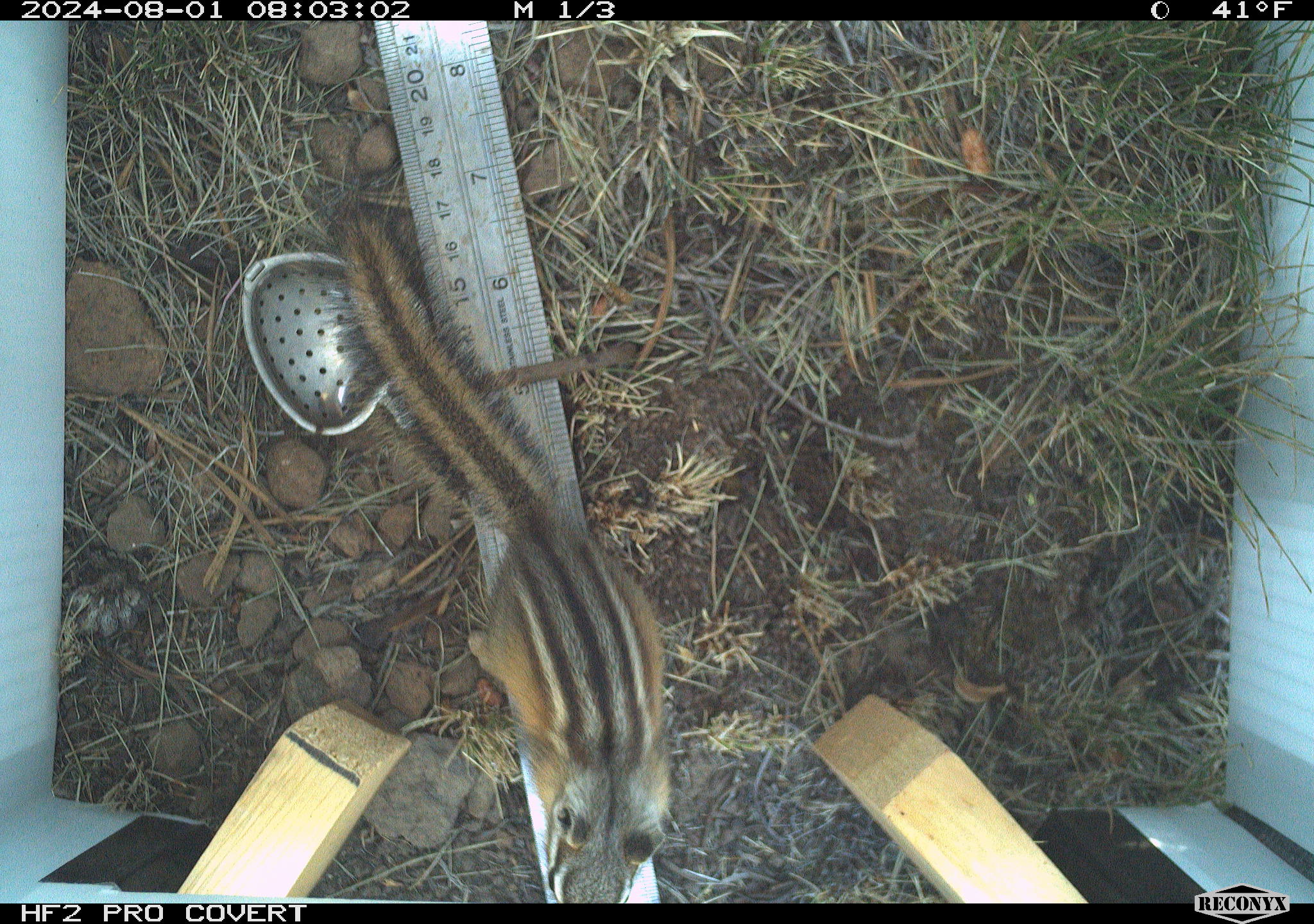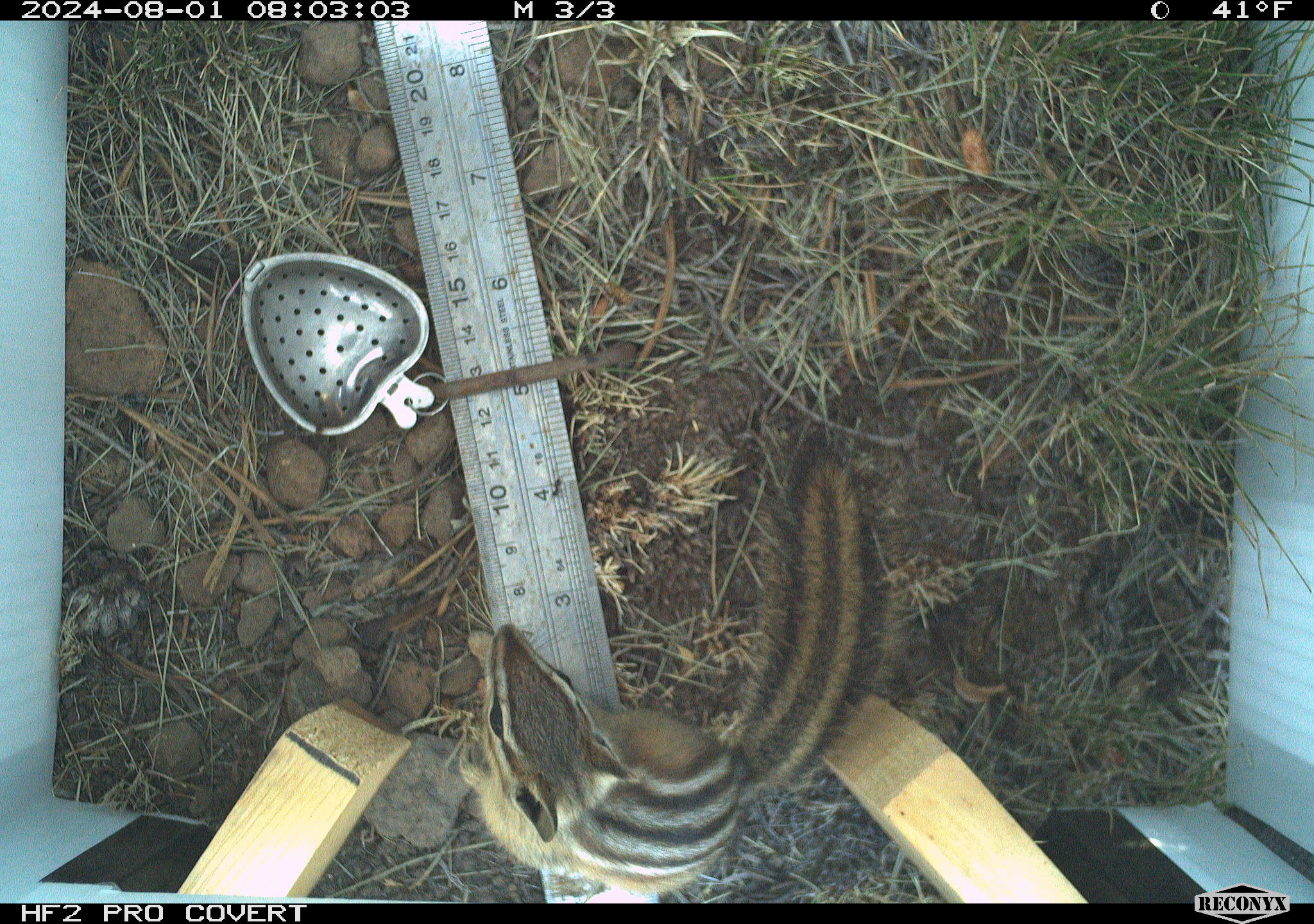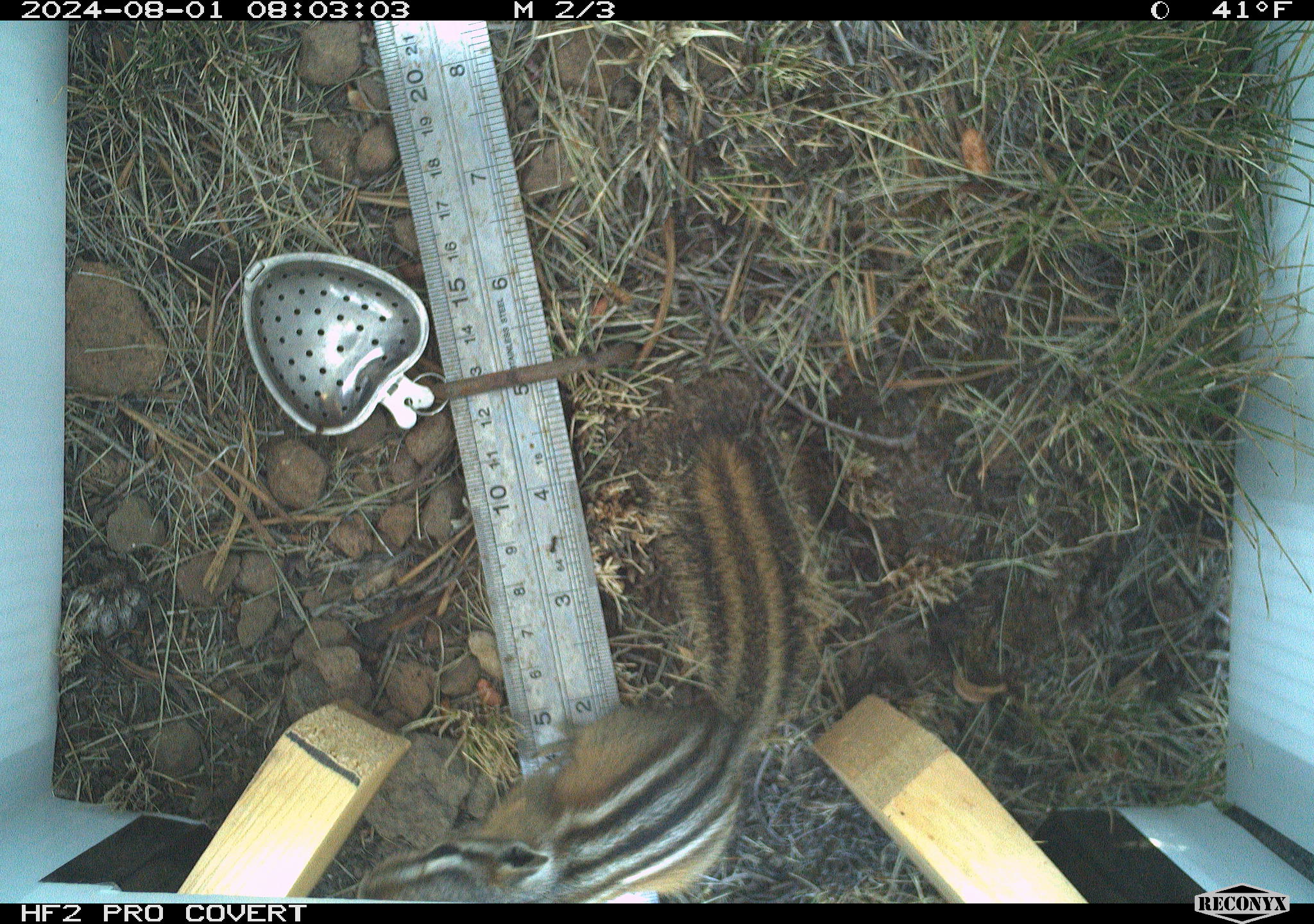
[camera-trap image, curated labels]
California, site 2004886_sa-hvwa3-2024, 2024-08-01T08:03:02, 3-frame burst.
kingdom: Animalia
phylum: Chordata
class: Mammalia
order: Rodentia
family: Sciuridae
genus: Neotamias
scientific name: Neotamias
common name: western chipmunks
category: neotamias species